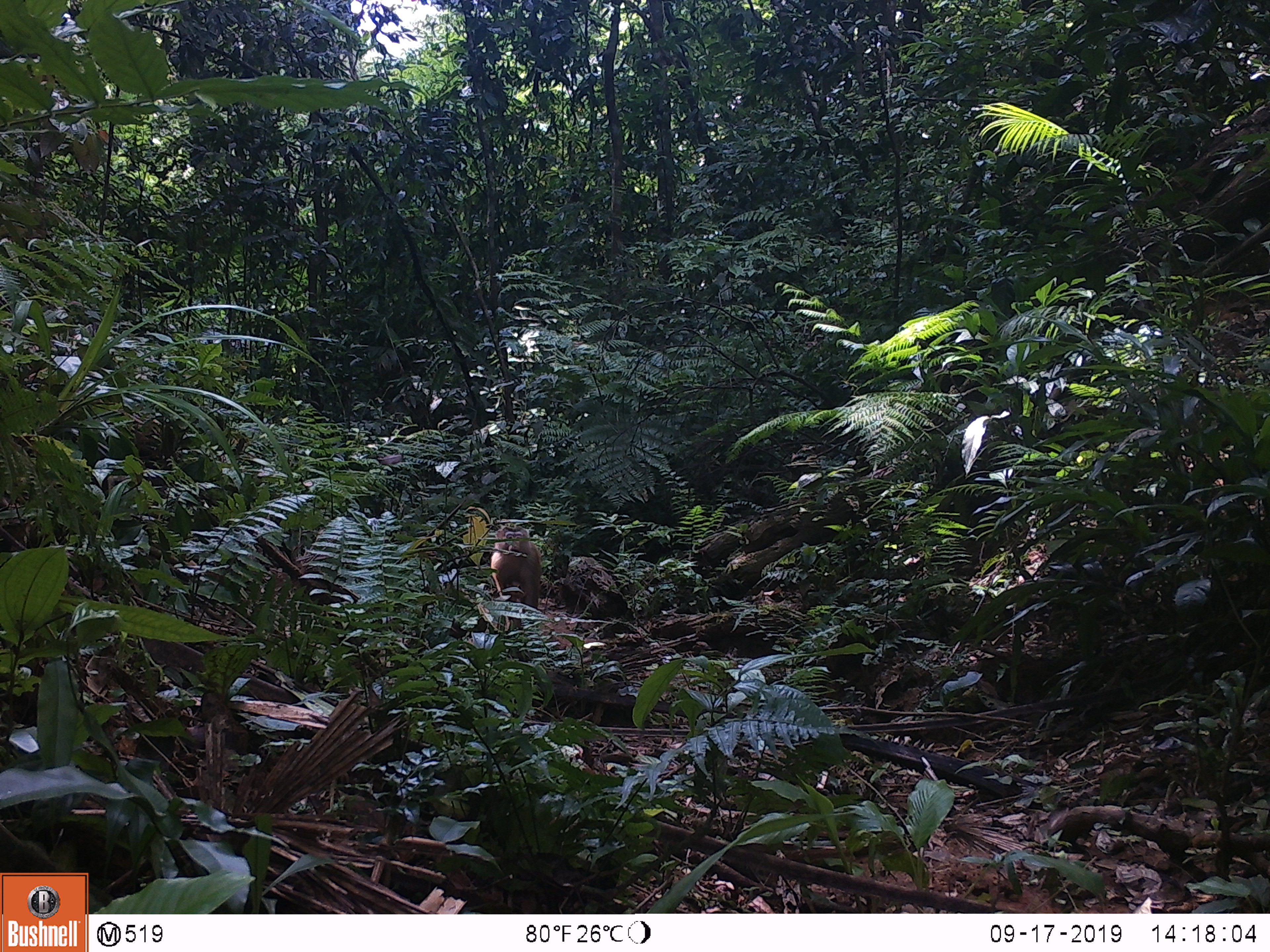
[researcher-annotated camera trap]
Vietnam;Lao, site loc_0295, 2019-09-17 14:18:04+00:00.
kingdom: Animalia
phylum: Chordata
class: Mammalia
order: Primates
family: Cercopithecidae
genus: Macaca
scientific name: Macaca nemestrina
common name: pig-tailed macaque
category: pig tailed macaque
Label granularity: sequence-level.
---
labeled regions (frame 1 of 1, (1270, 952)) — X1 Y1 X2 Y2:
pig tailed macaque: 491 525 542 633